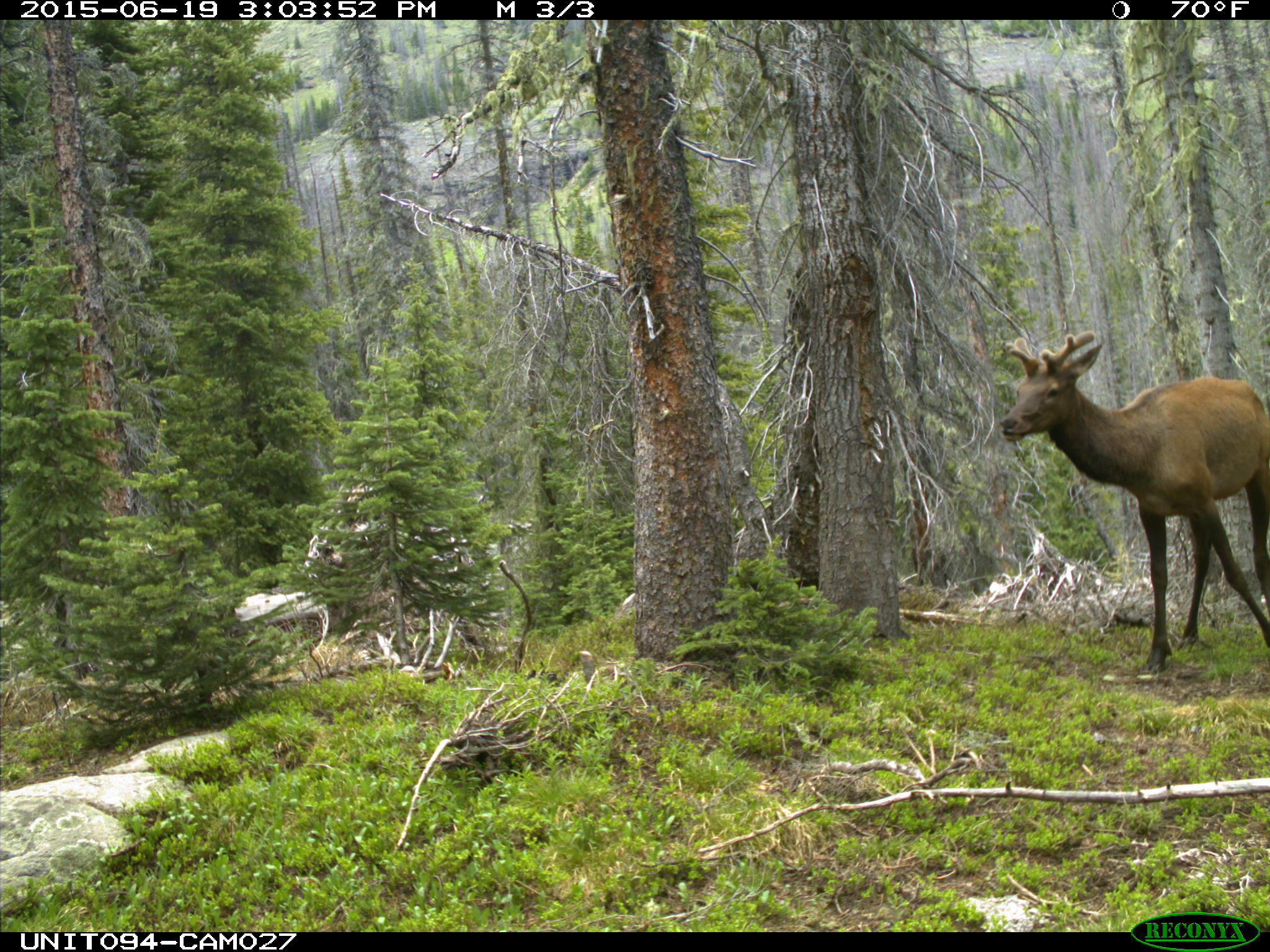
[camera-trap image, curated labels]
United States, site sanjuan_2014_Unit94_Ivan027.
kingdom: Animalia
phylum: Chordata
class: Mammalia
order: Artiodactyla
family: Cervidae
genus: Cervus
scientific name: Cervus elaphus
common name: red deer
Cervus elaphus (red deer).